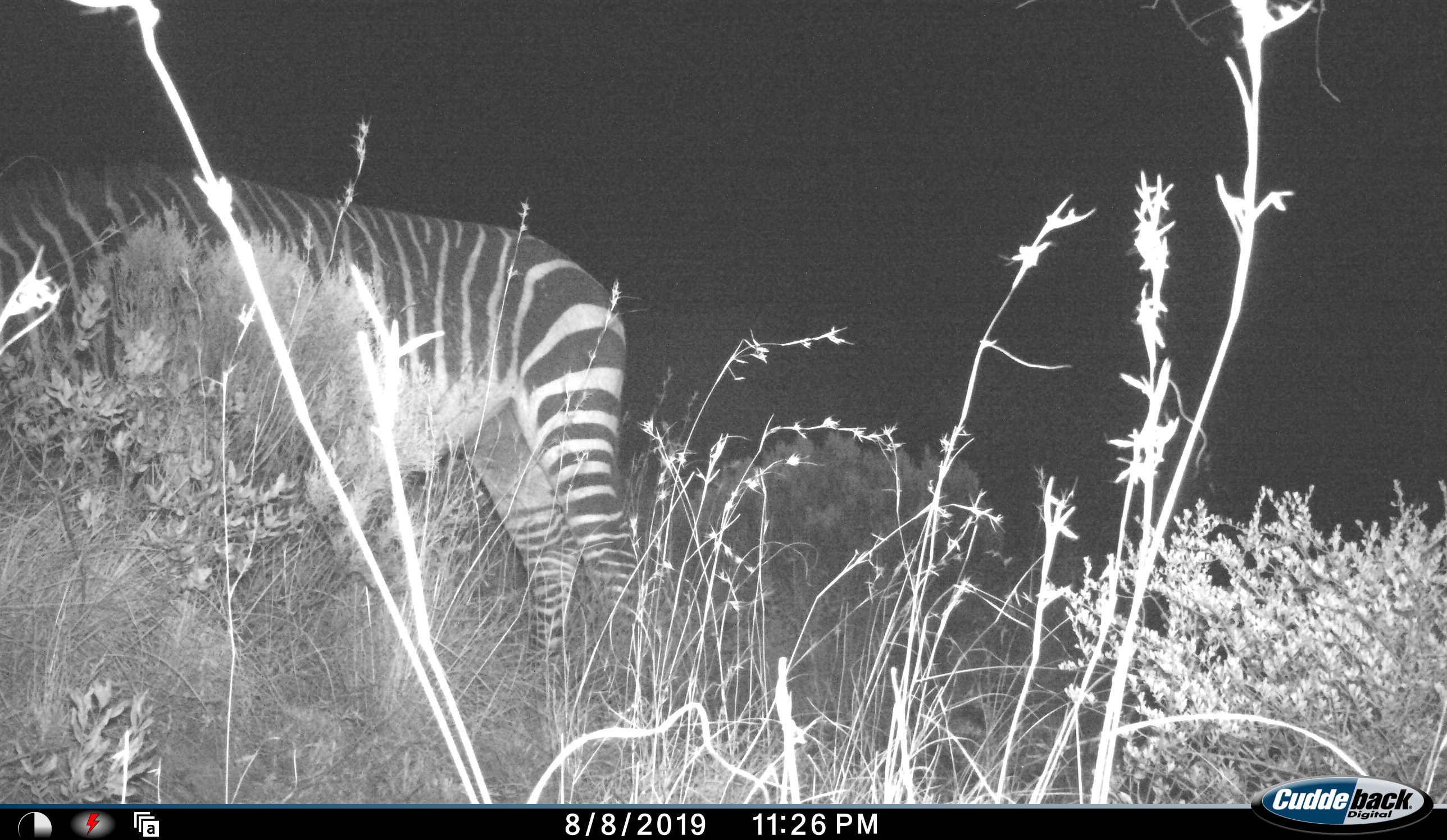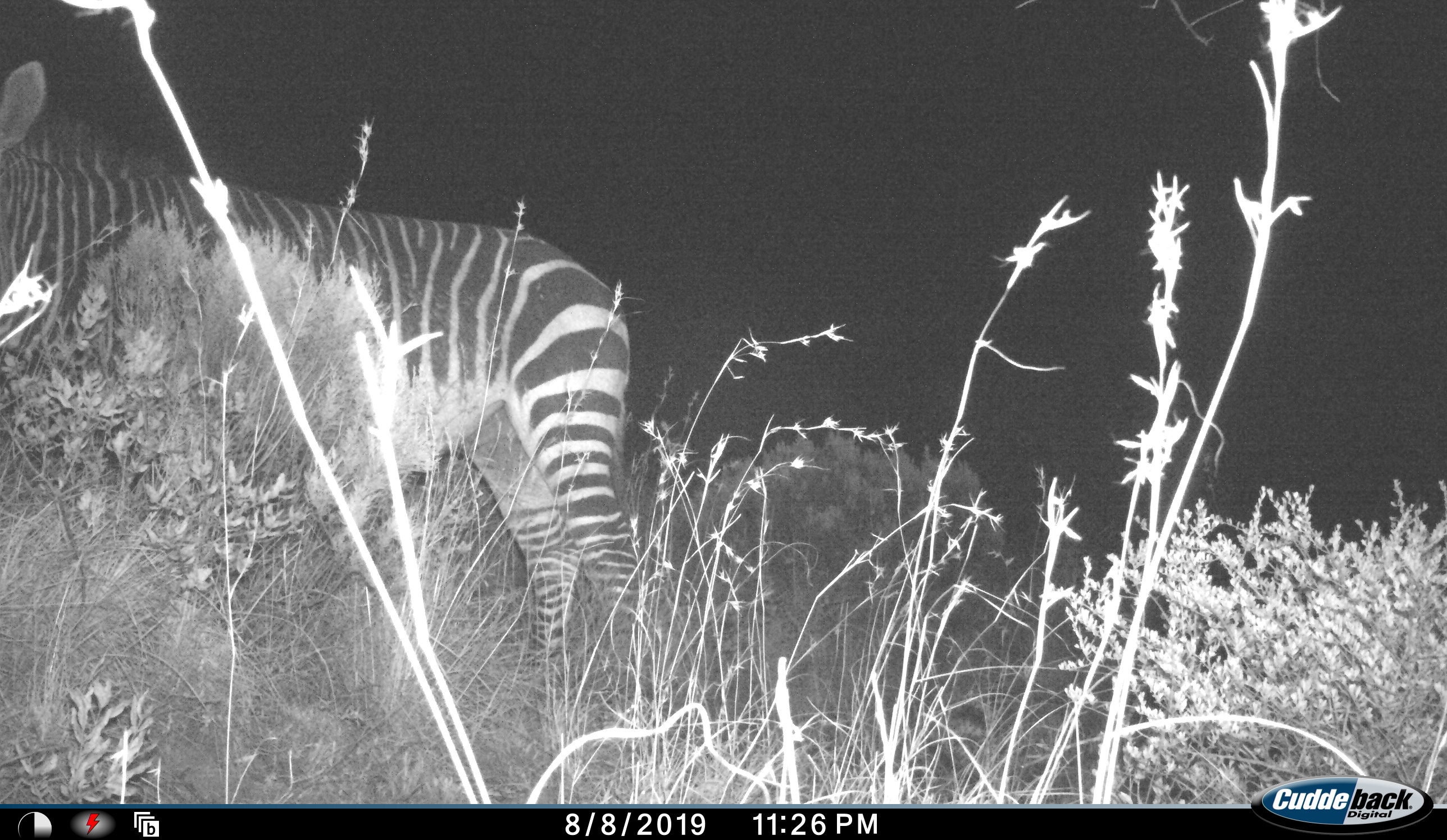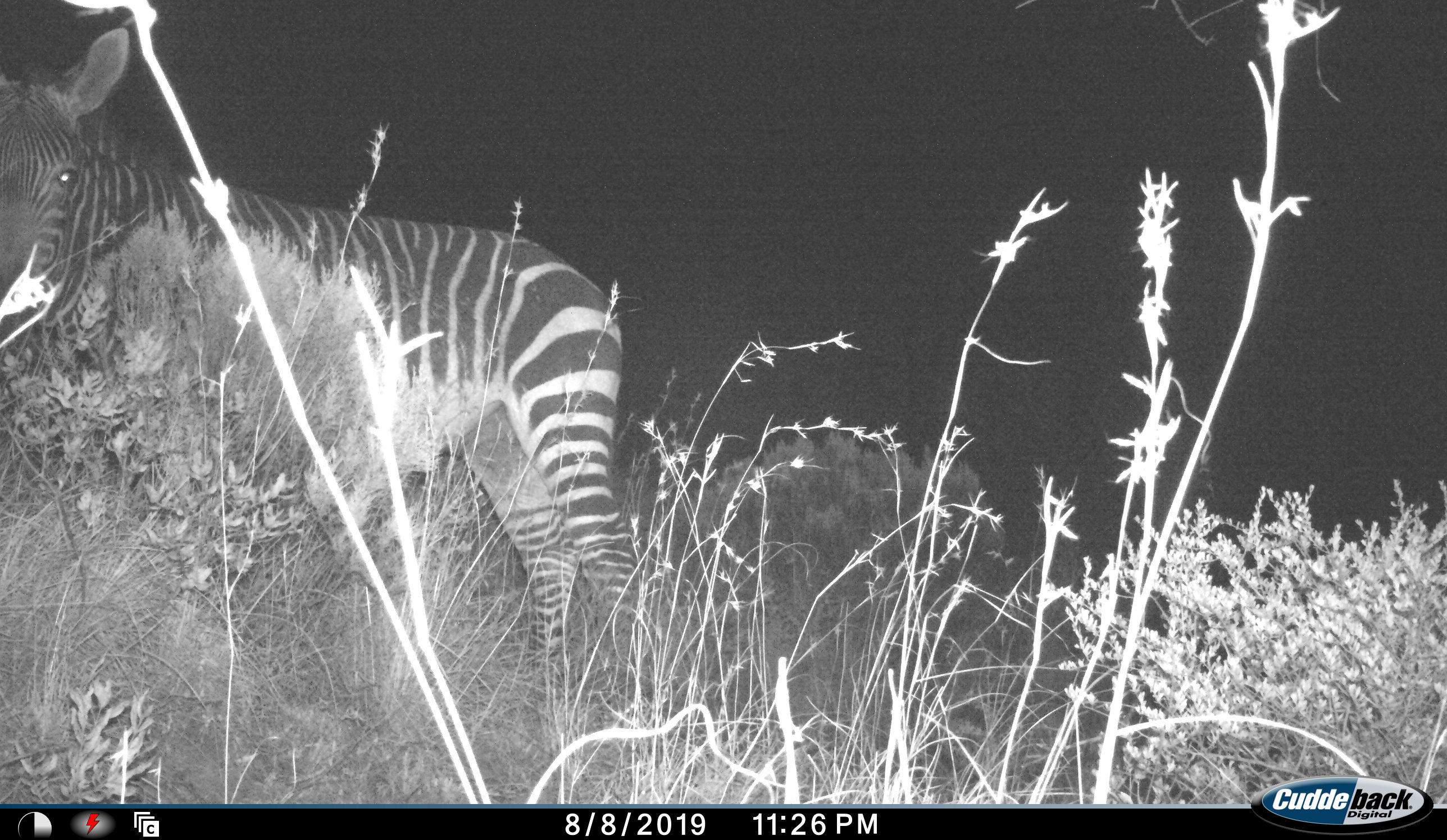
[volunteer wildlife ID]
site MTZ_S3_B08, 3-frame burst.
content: unidentified animal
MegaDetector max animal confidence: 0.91